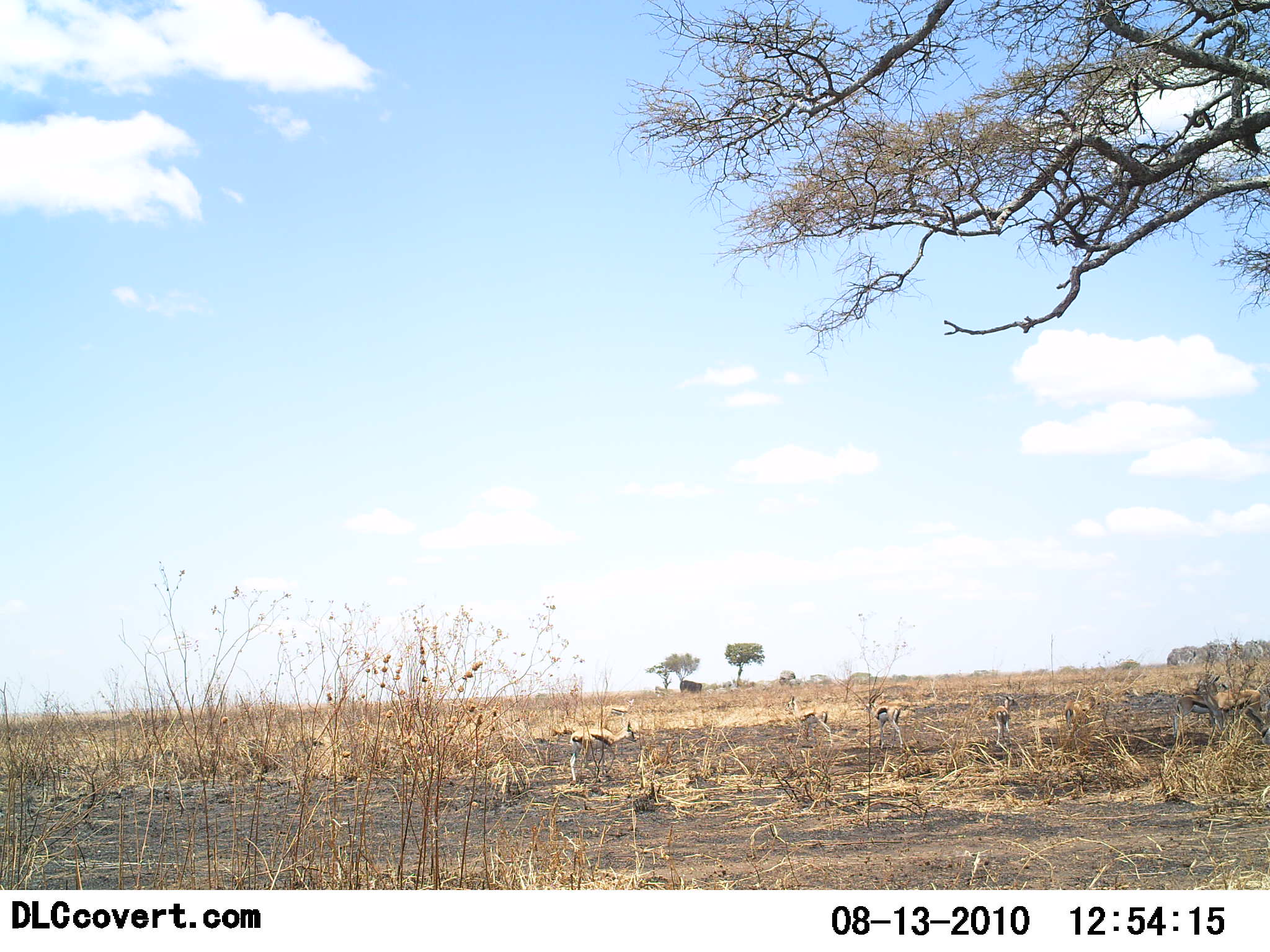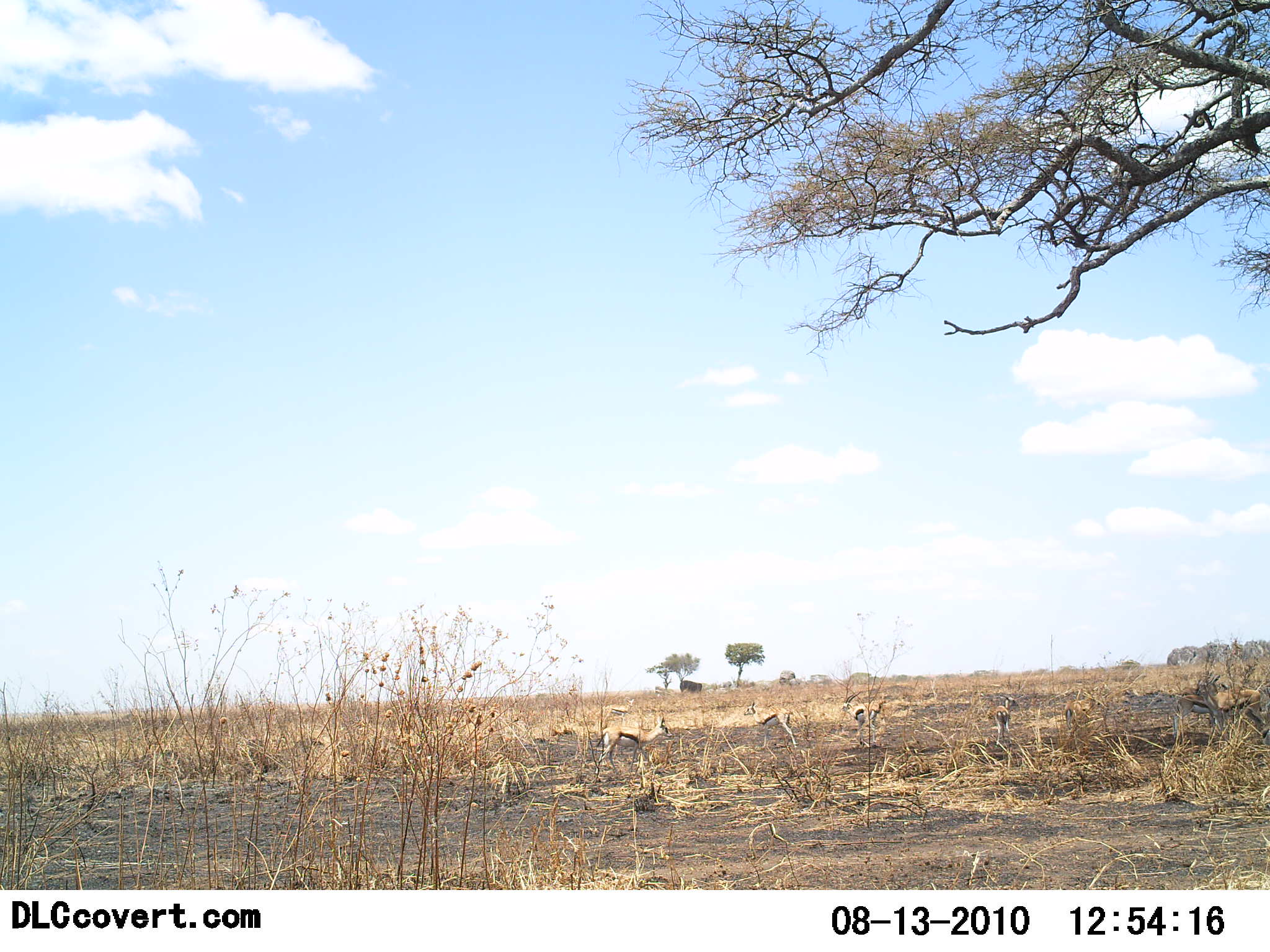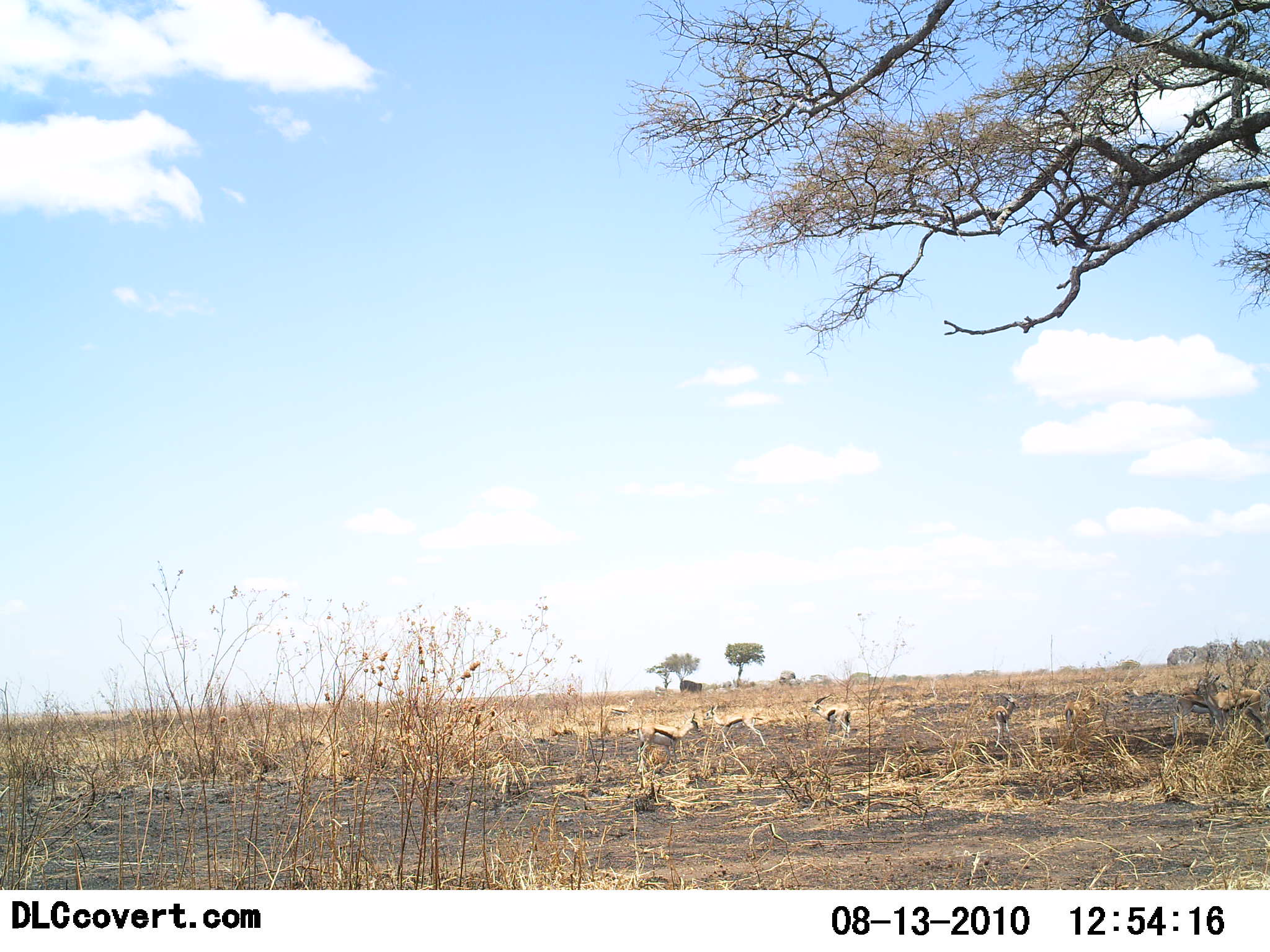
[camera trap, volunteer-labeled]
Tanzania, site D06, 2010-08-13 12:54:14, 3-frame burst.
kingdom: Animalia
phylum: Chordata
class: Mammalia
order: Artiodactyla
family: Bovidae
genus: Eudorcas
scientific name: Eudorcas thomsonii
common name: thomson's gazelle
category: gazellethomsons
Gazellethomsons (thomson's gazelle) (Eudorcas thomsonii), count 4. Behavior (volunteer vote fractions): standing 25%, resting 0%, moving 83%, interacting 0%. Young present (vote fraction): 0%. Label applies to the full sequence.